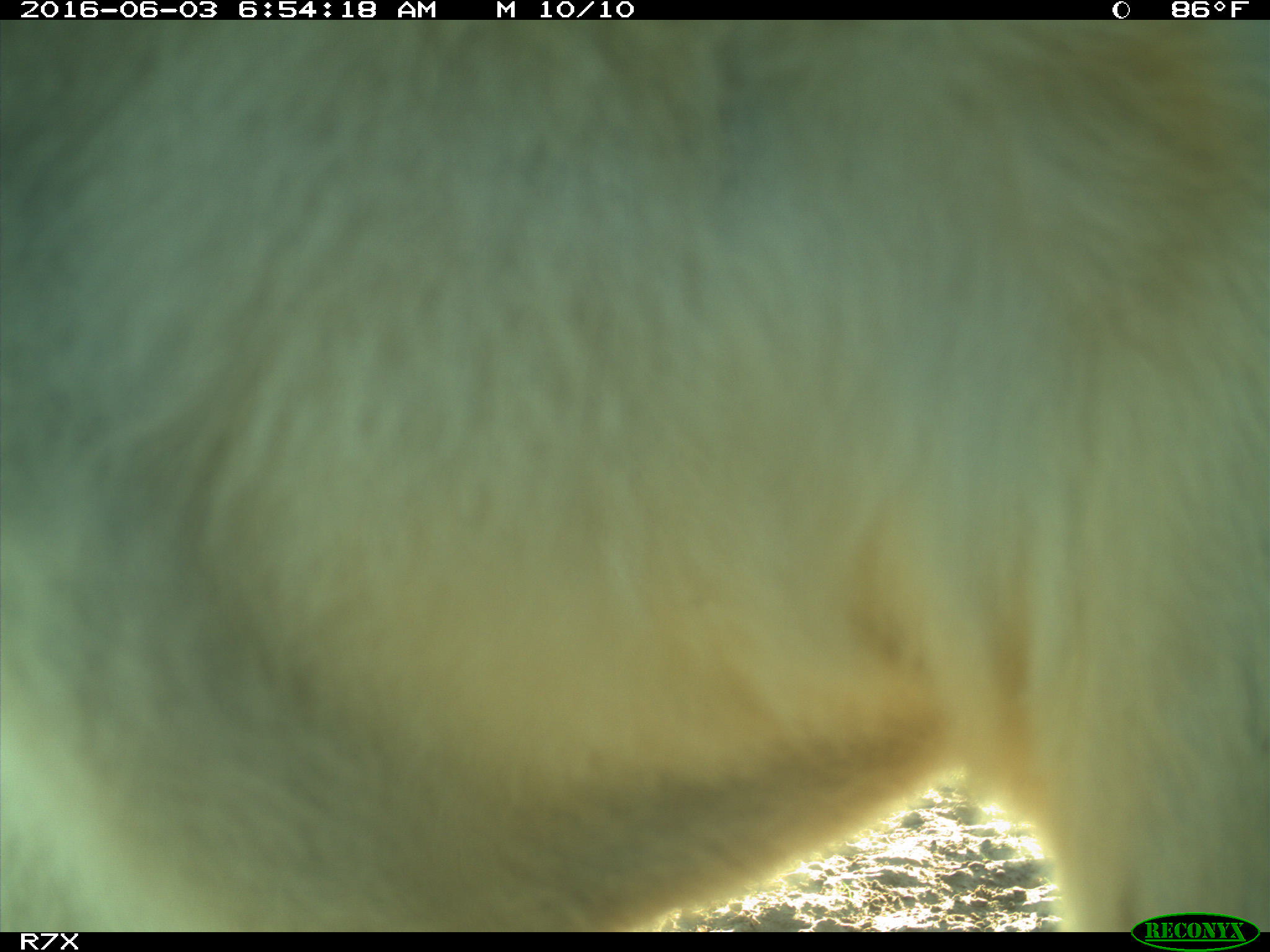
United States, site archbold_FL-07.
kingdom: Animalia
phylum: Chordata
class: Mammalia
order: Artiodactyla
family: Bovidae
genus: Bos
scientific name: Bos taurus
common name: domestic cow